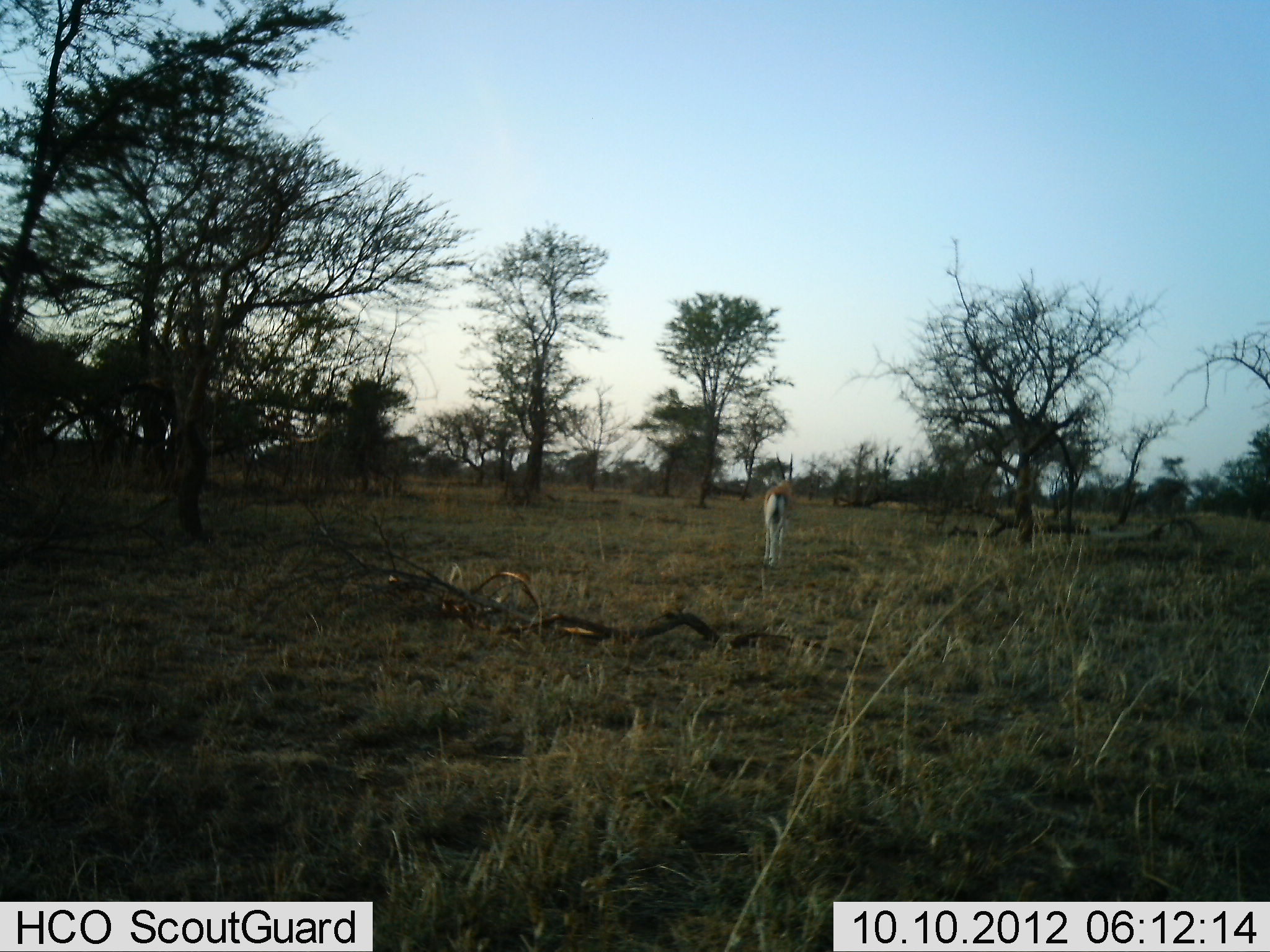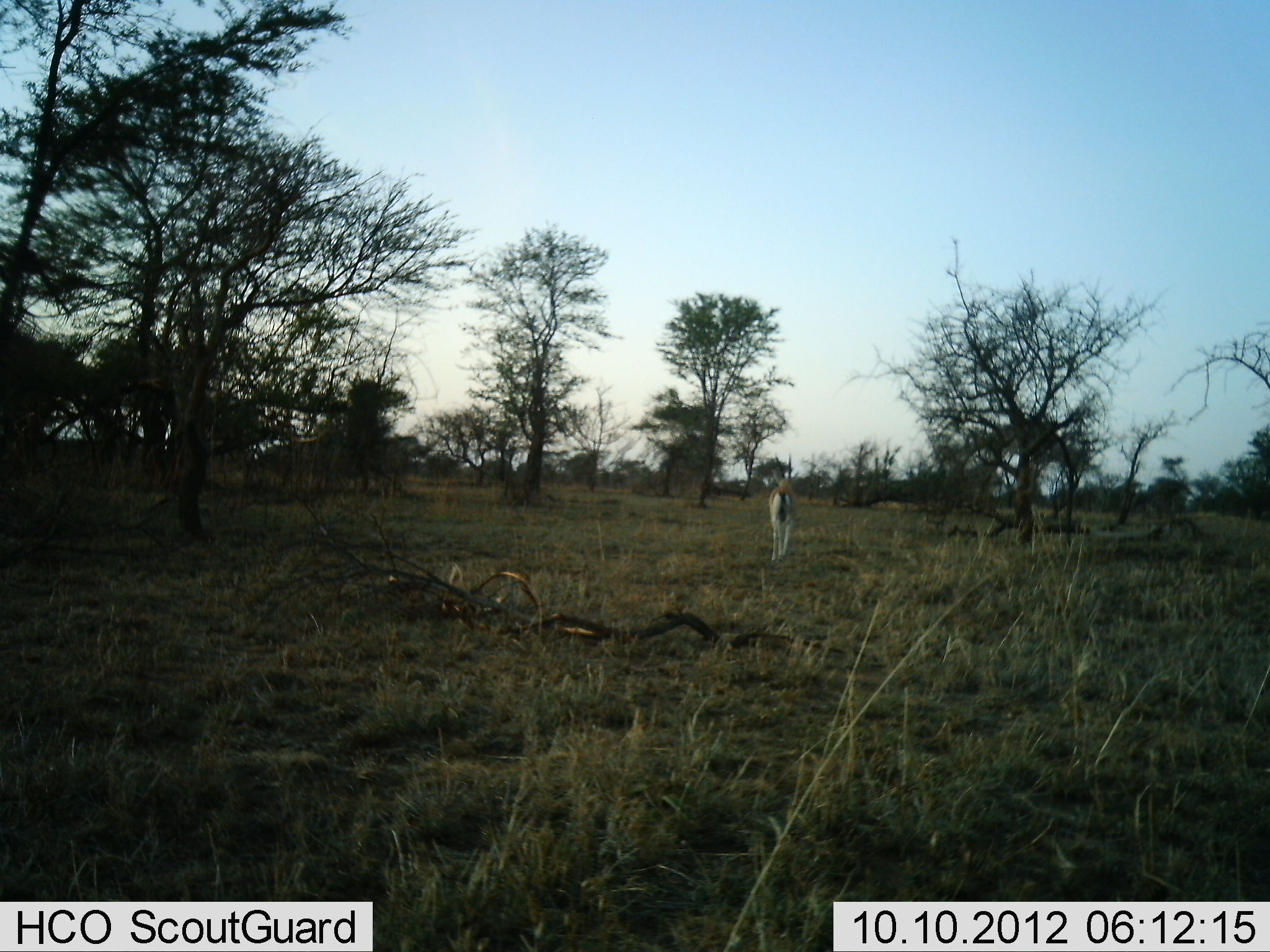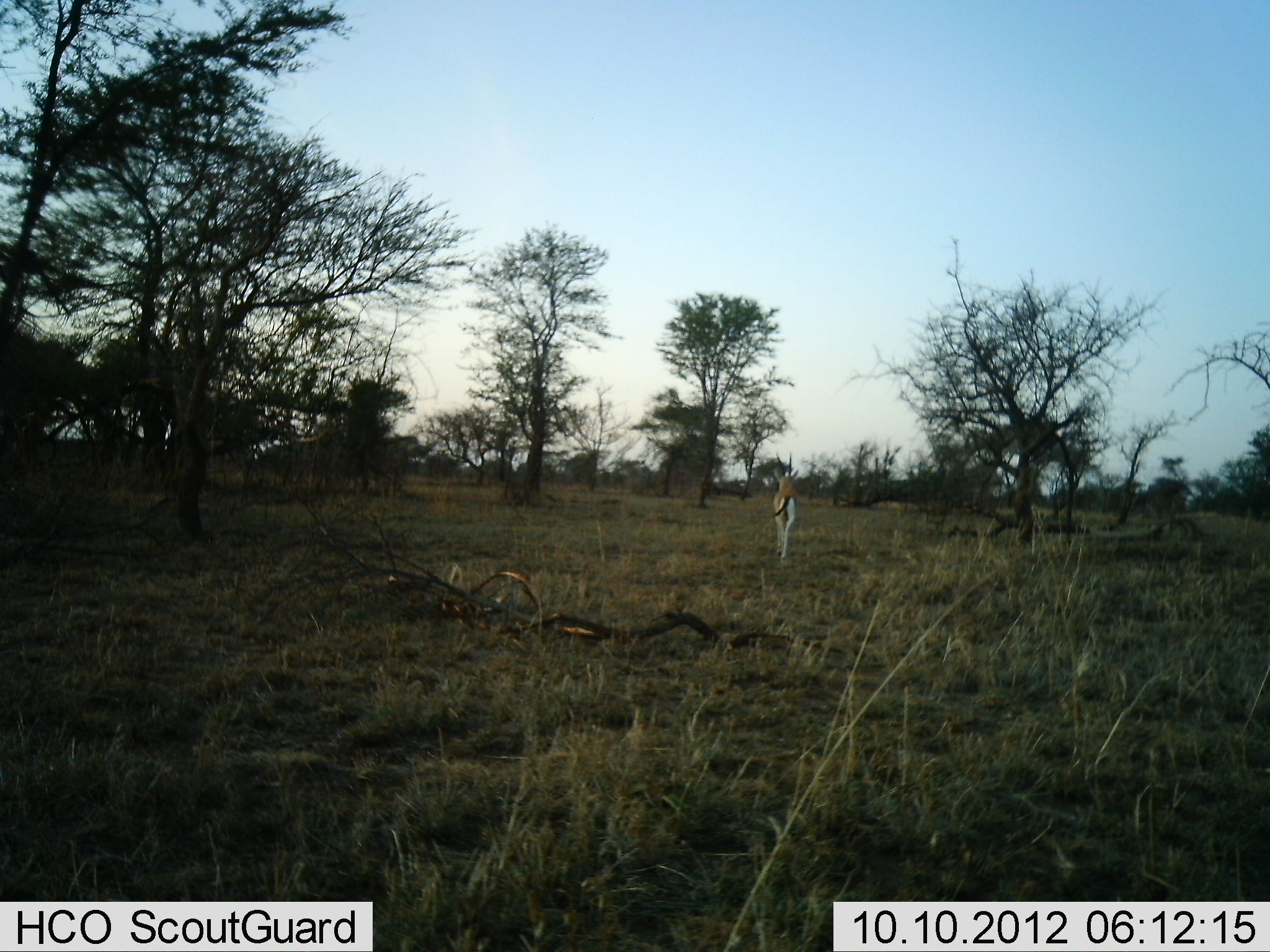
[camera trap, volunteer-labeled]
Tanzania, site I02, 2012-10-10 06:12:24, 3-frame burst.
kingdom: Animalia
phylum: Chordata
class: Mammalia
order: Artiodactyla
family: Bovidae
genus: Eudorcas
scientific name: Eudorcas thomsonii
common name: thomson's gazelle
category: gazellethomsons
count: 1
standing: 20%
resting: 0%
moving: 90%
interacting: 0%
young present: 0%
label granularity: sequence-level